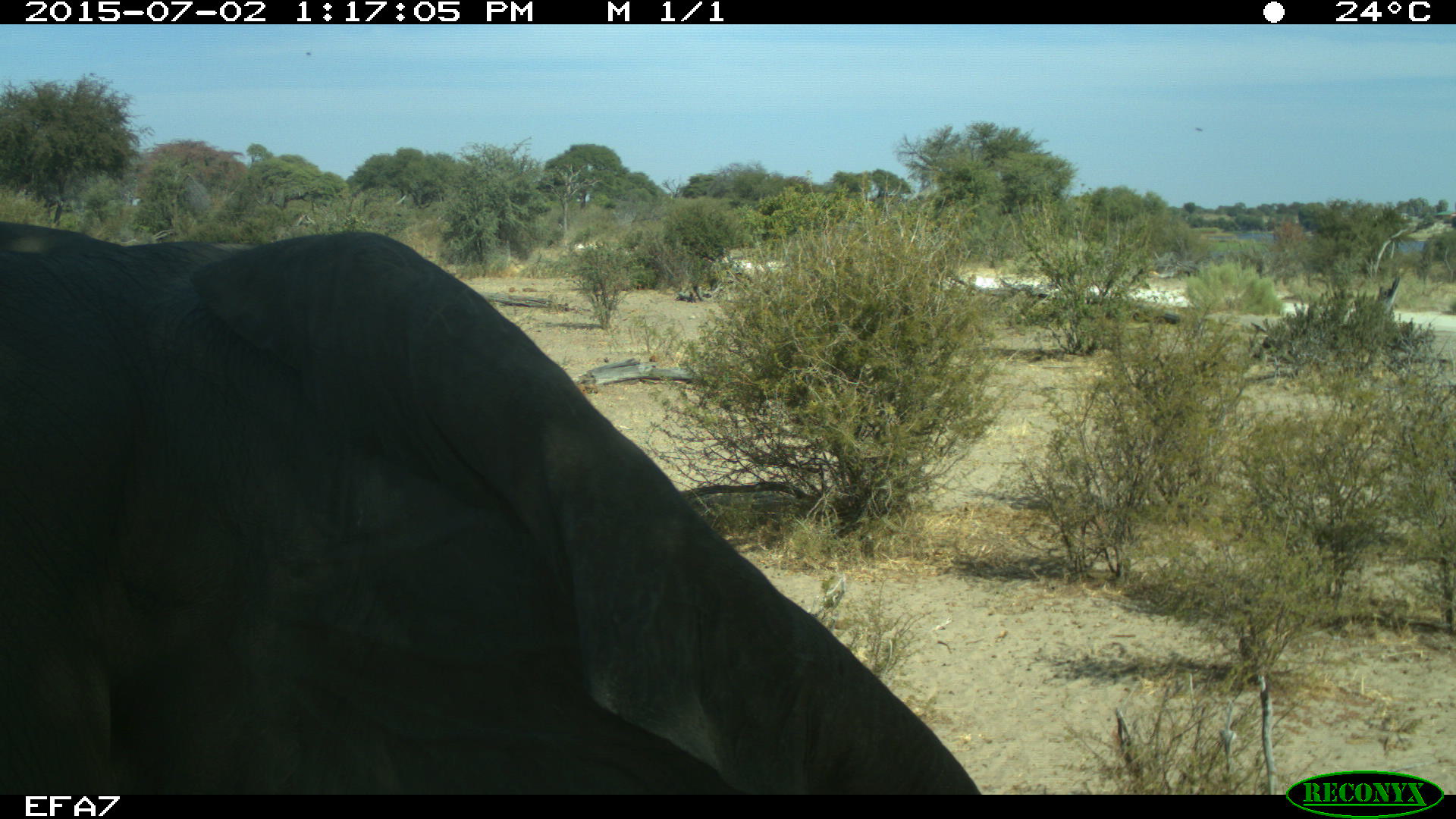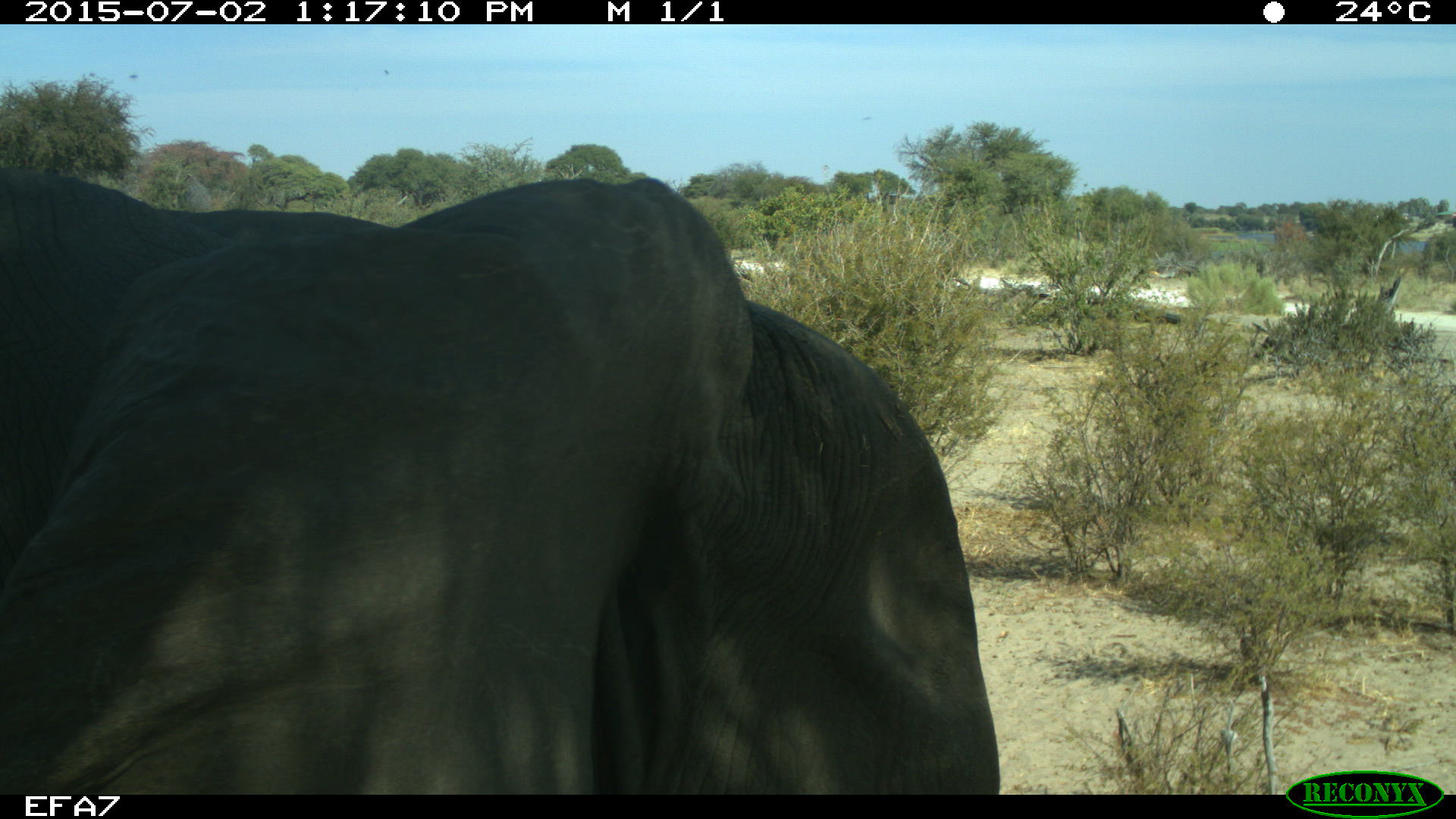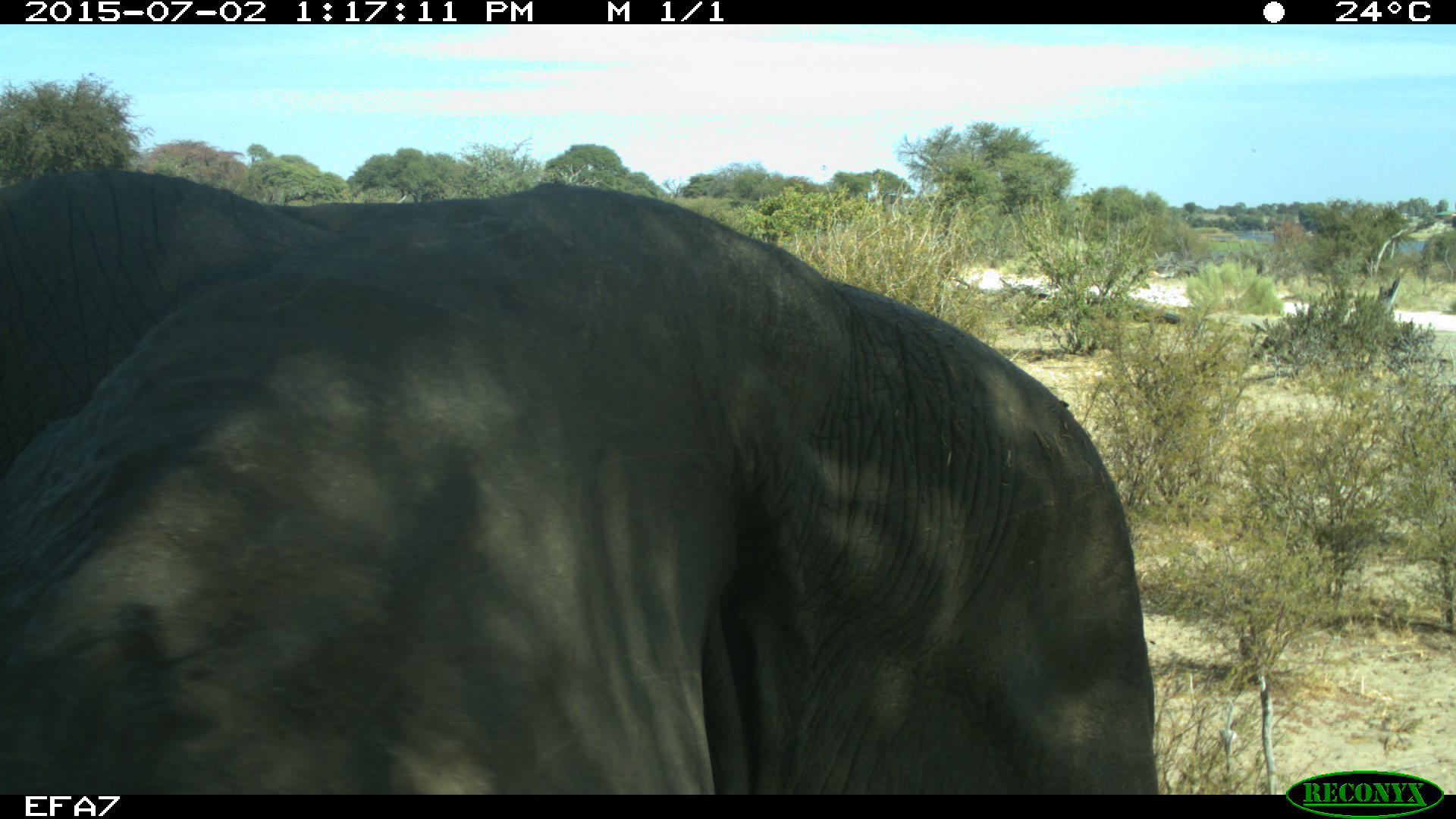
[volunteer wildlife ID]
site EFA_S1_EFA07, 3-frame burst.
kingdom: Animalia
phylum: Chordata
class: Mammalia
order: Proboscidea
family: Elephantidae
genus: Loxodonta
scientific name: Loxodonta africana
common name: african bush elephant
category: elephant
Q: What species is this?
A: Elephant (african bush elephant) (Loxodonta africana).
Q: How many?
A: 1.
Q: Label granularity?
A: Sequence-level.